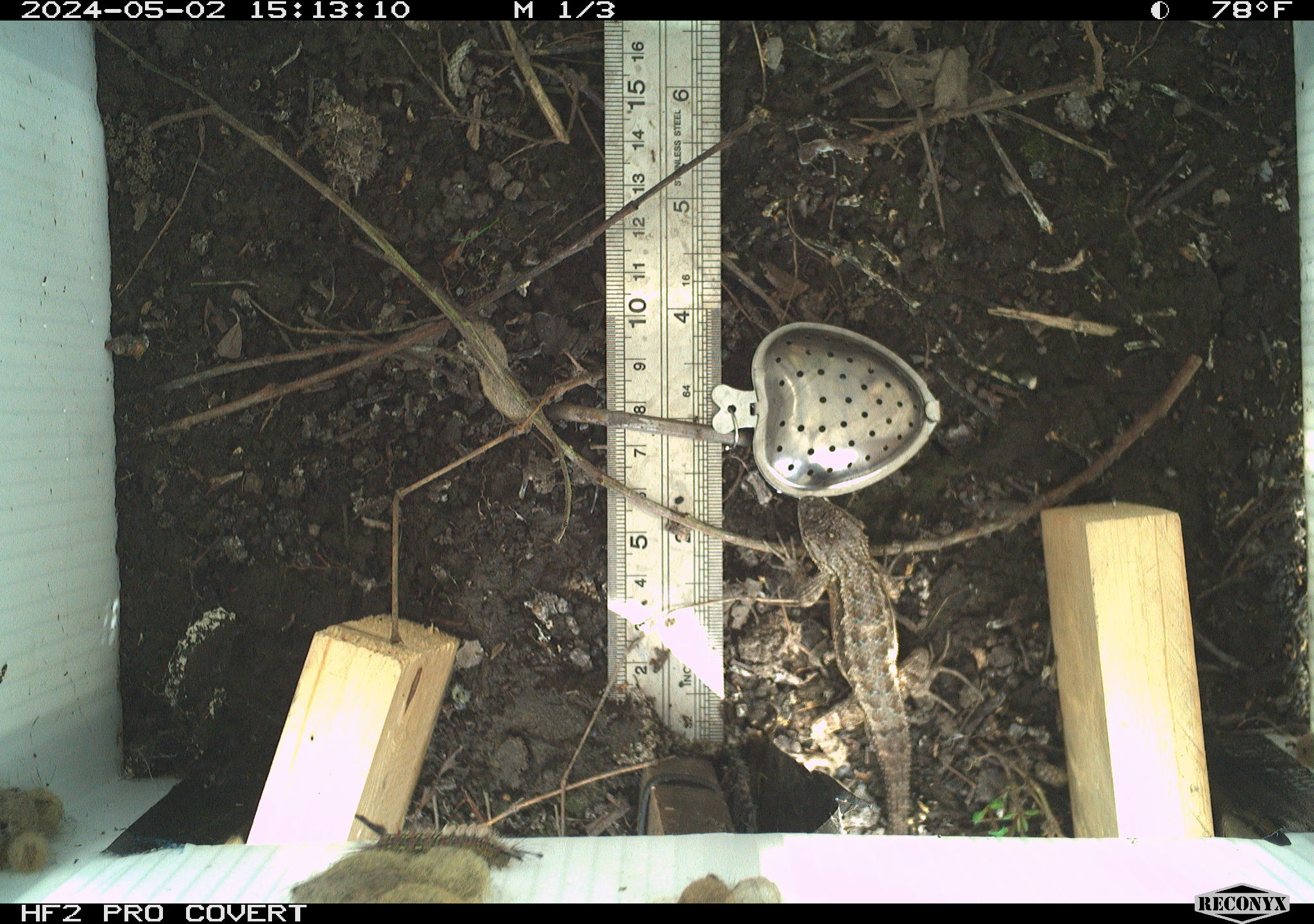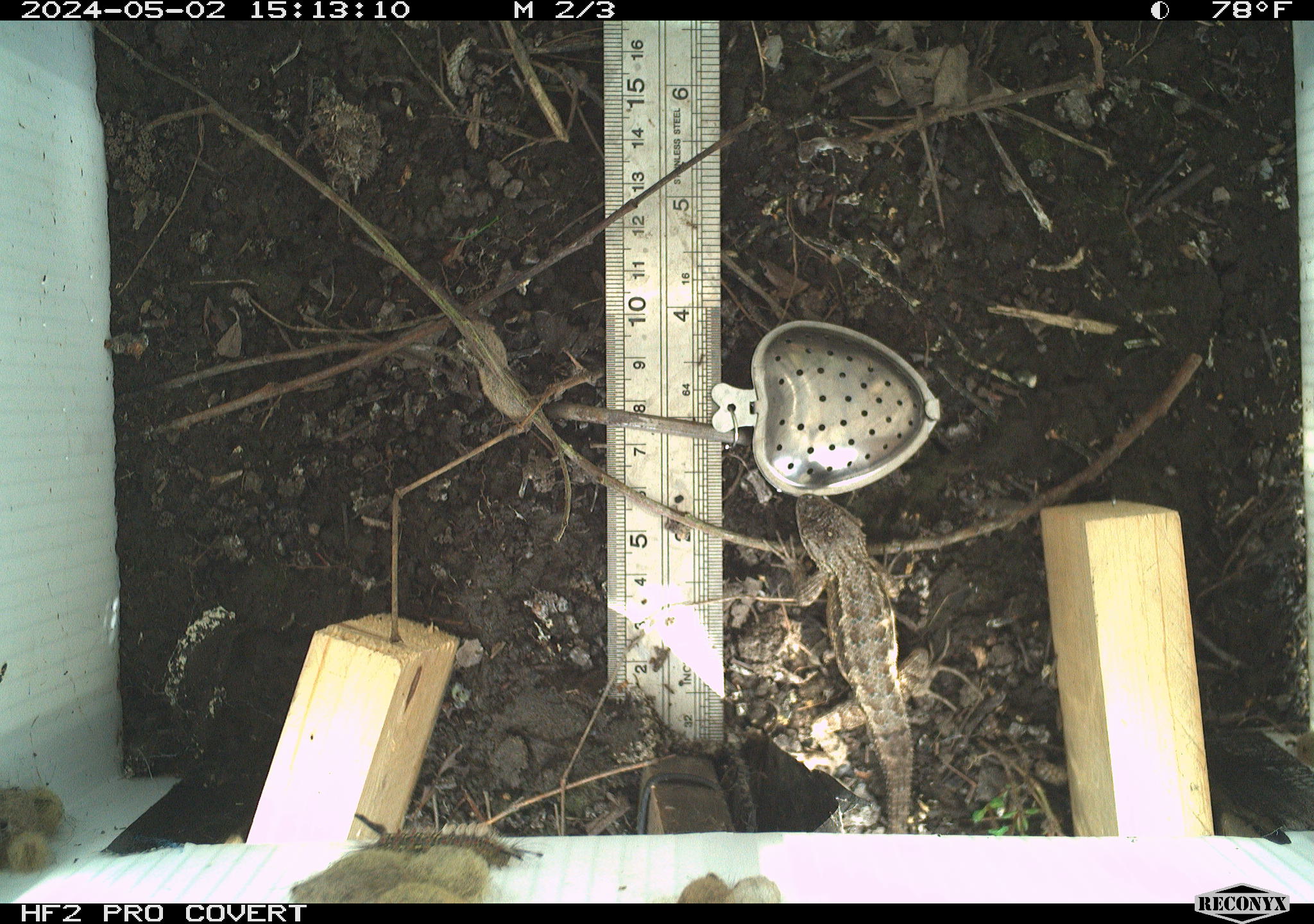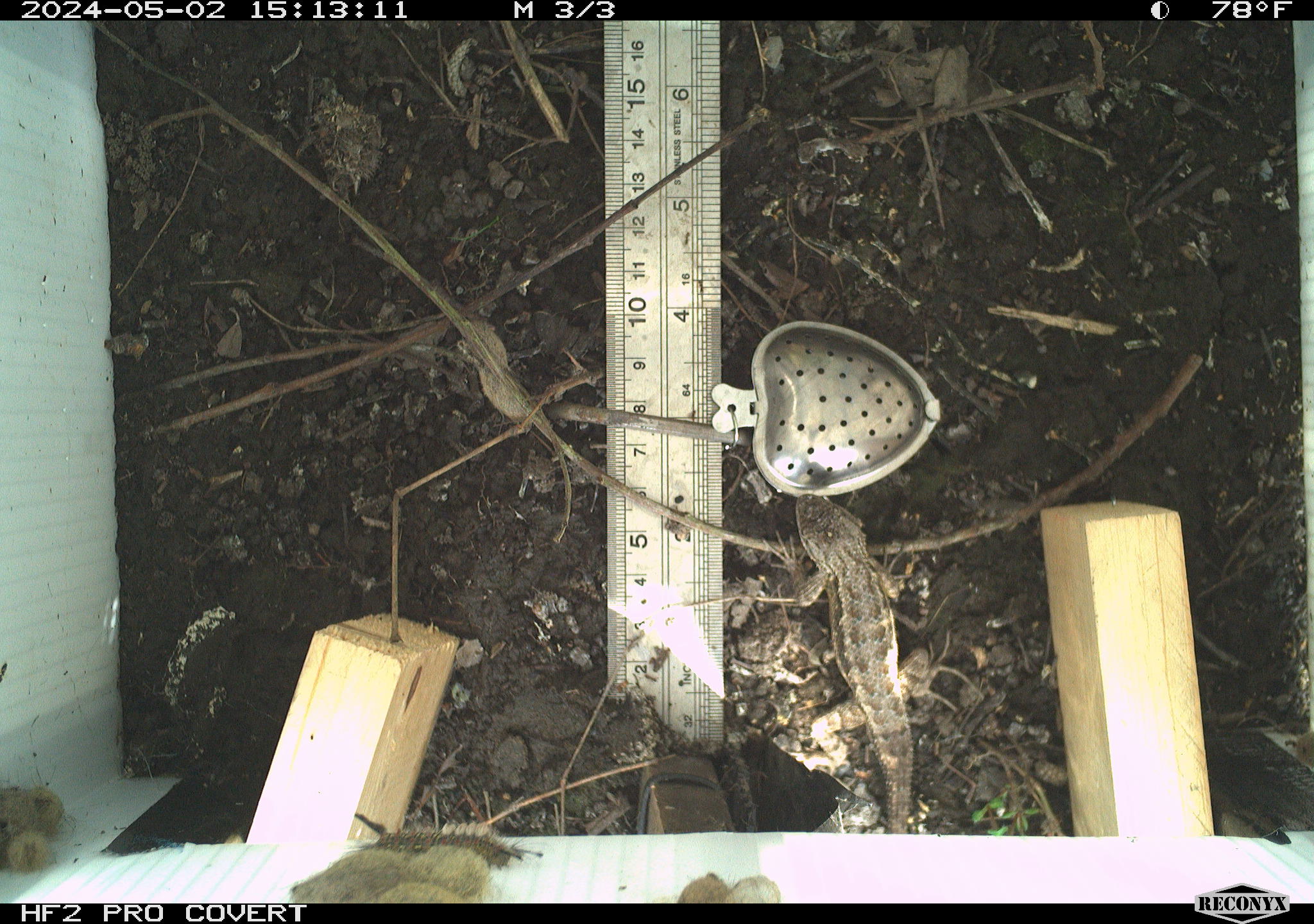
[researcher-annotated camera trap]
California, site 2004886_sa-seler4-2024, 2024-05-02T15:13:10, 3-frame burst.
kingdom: Animalia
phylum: Chordata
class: Reptilia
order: Squamata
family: Phrynosomatidae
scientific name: Phrynosomatidae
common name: phrynosomatid lizards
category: phrynosomatidae family